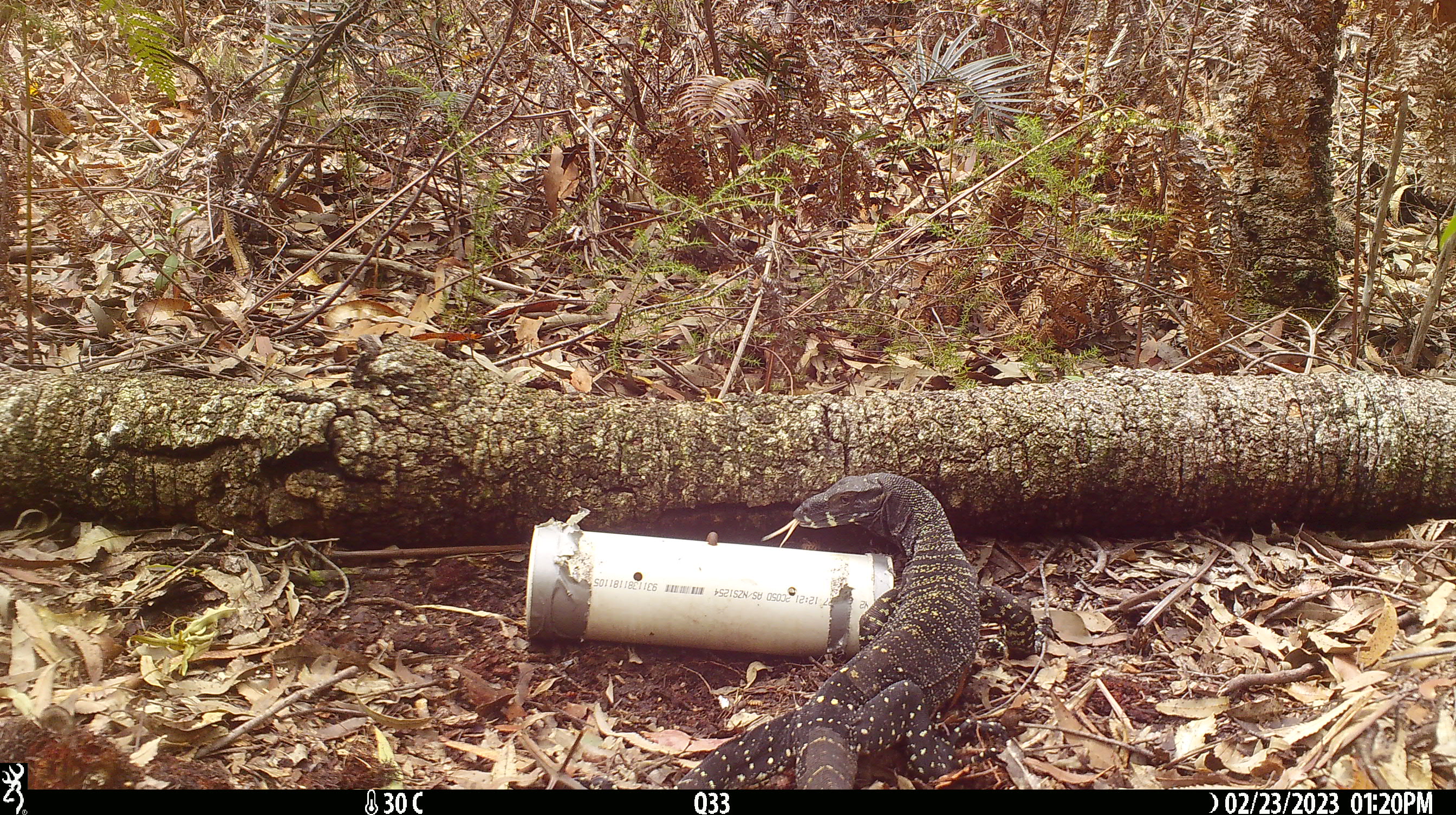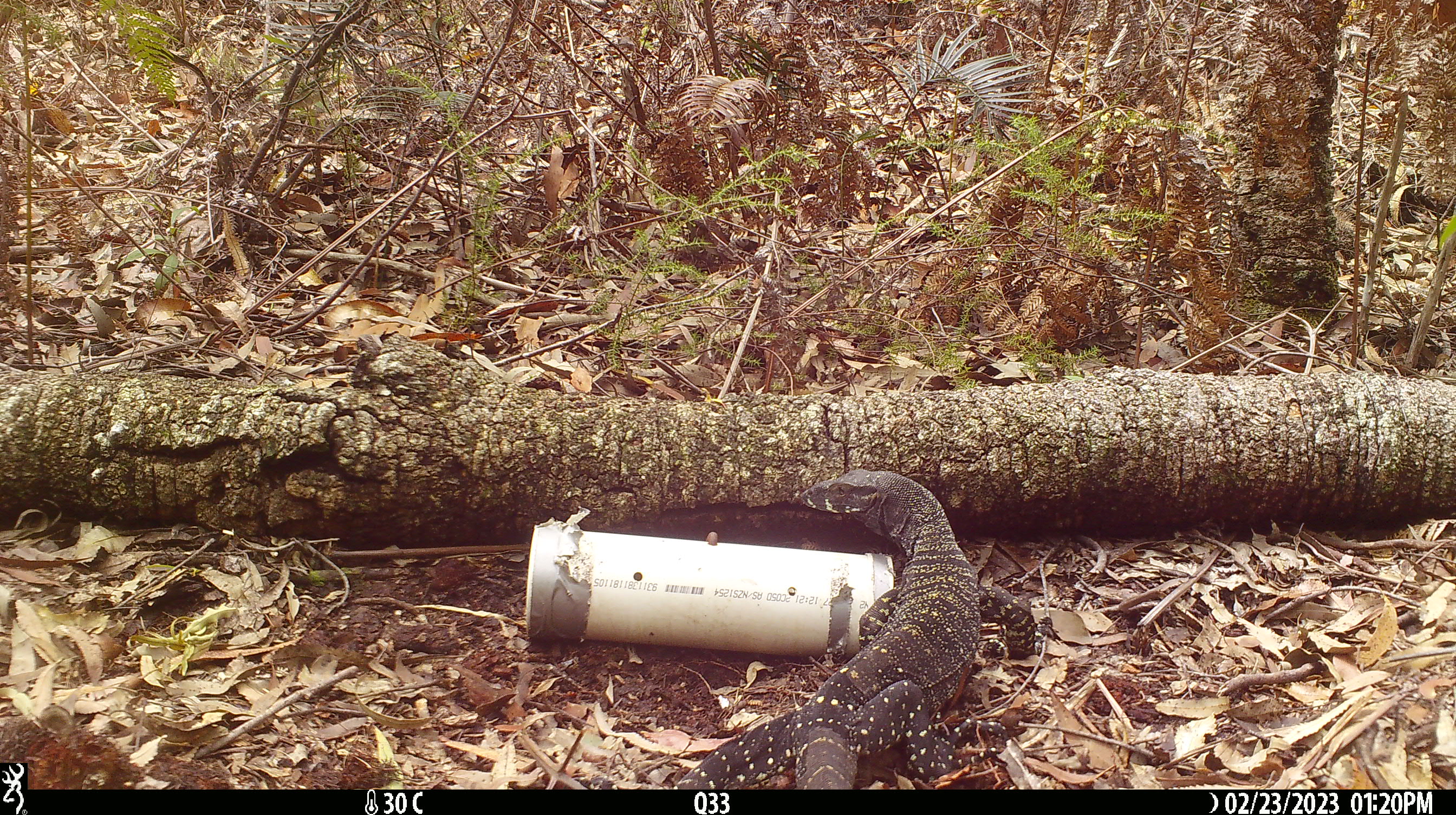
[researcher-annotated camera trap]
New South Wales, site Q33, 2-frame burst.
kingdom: Animalia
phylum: Chordata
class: Reptilia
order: Squamata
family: Varanidae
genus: Varanus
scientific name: Varanus varius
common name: lace monitor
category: goanna